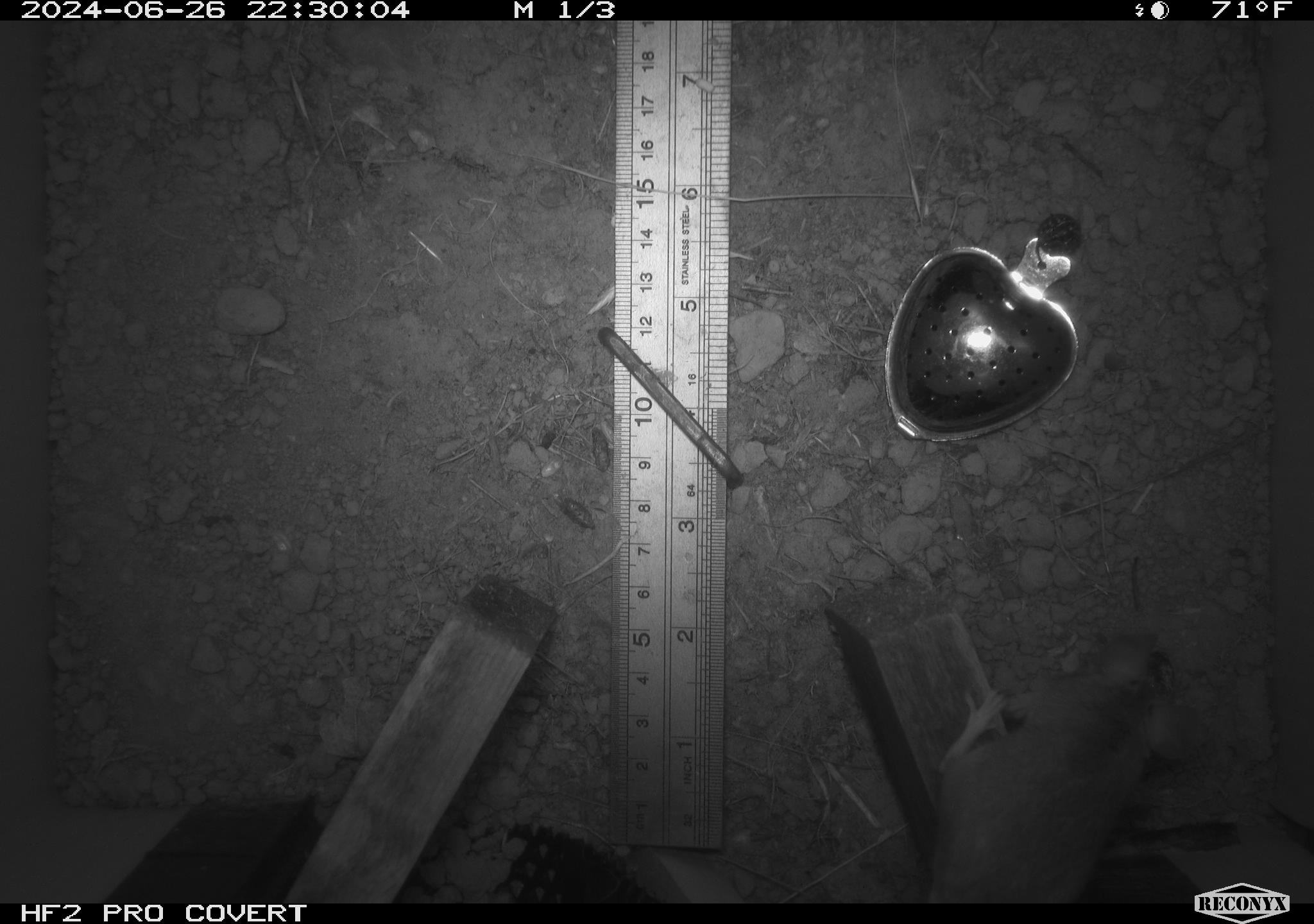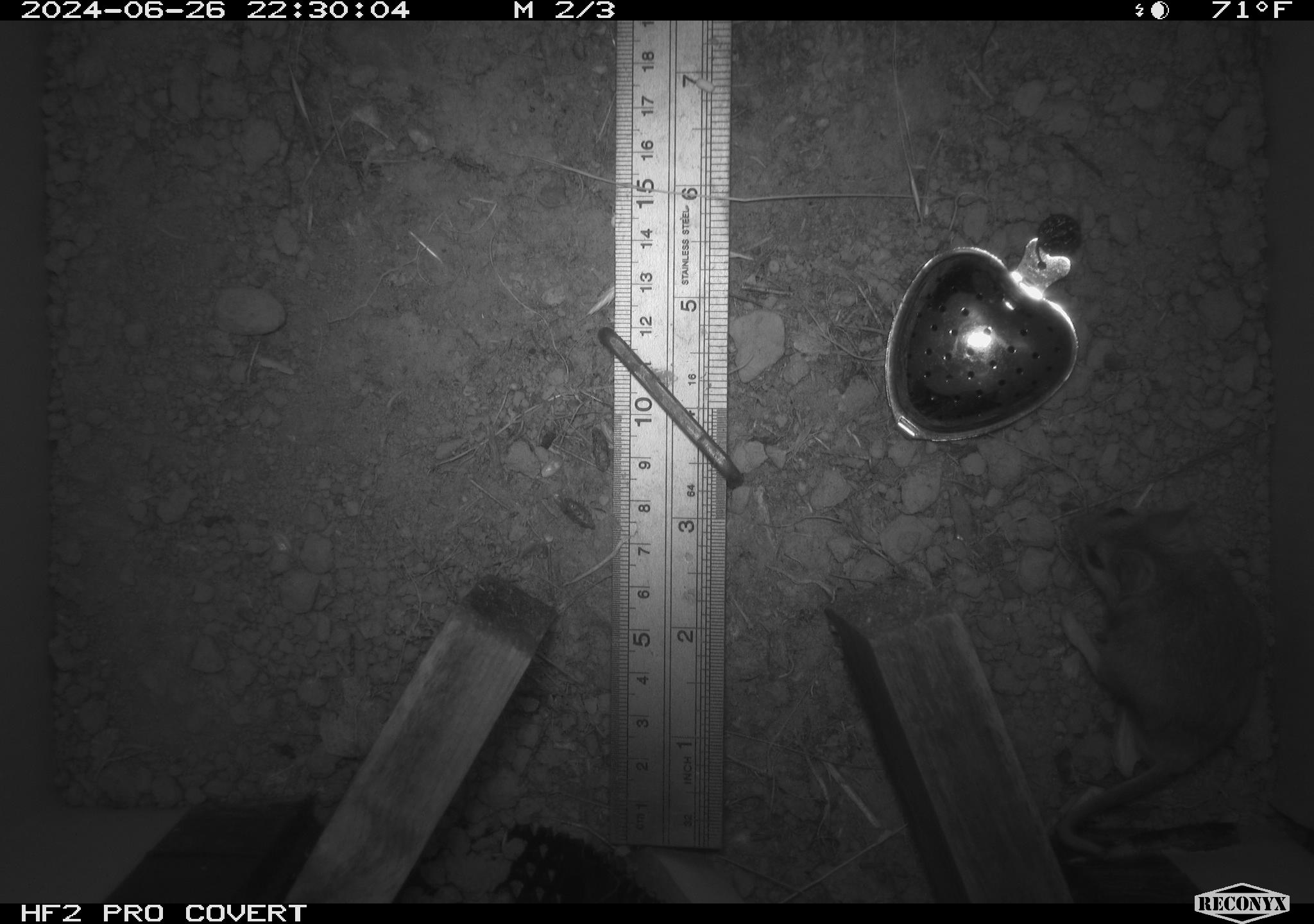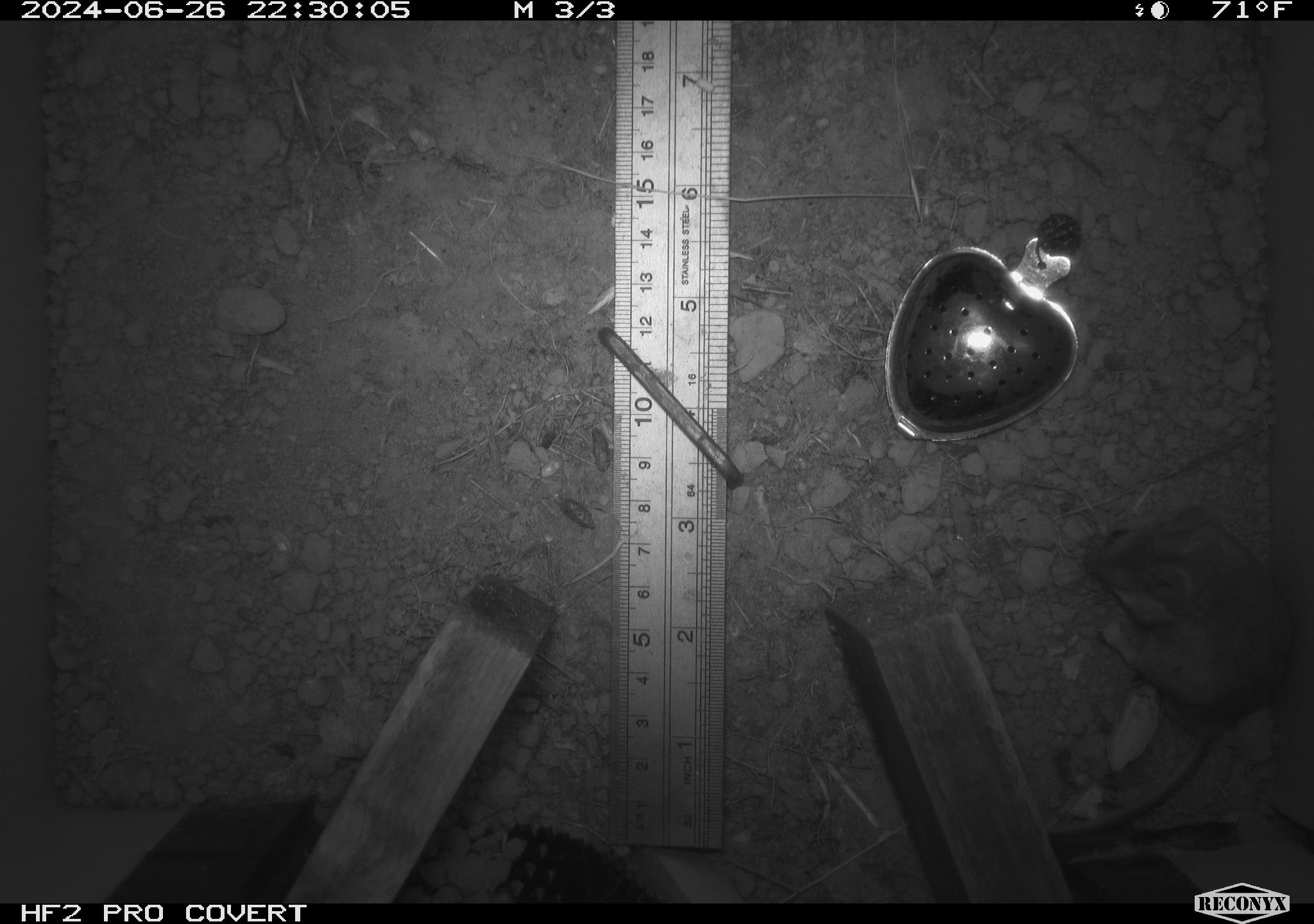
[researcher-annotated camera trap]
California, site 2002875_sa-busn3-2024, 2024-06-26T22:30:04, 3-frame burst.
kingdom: Animalia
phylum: Chordata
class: Mammalia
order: Rodentia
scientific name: Rodentia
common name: mouse species